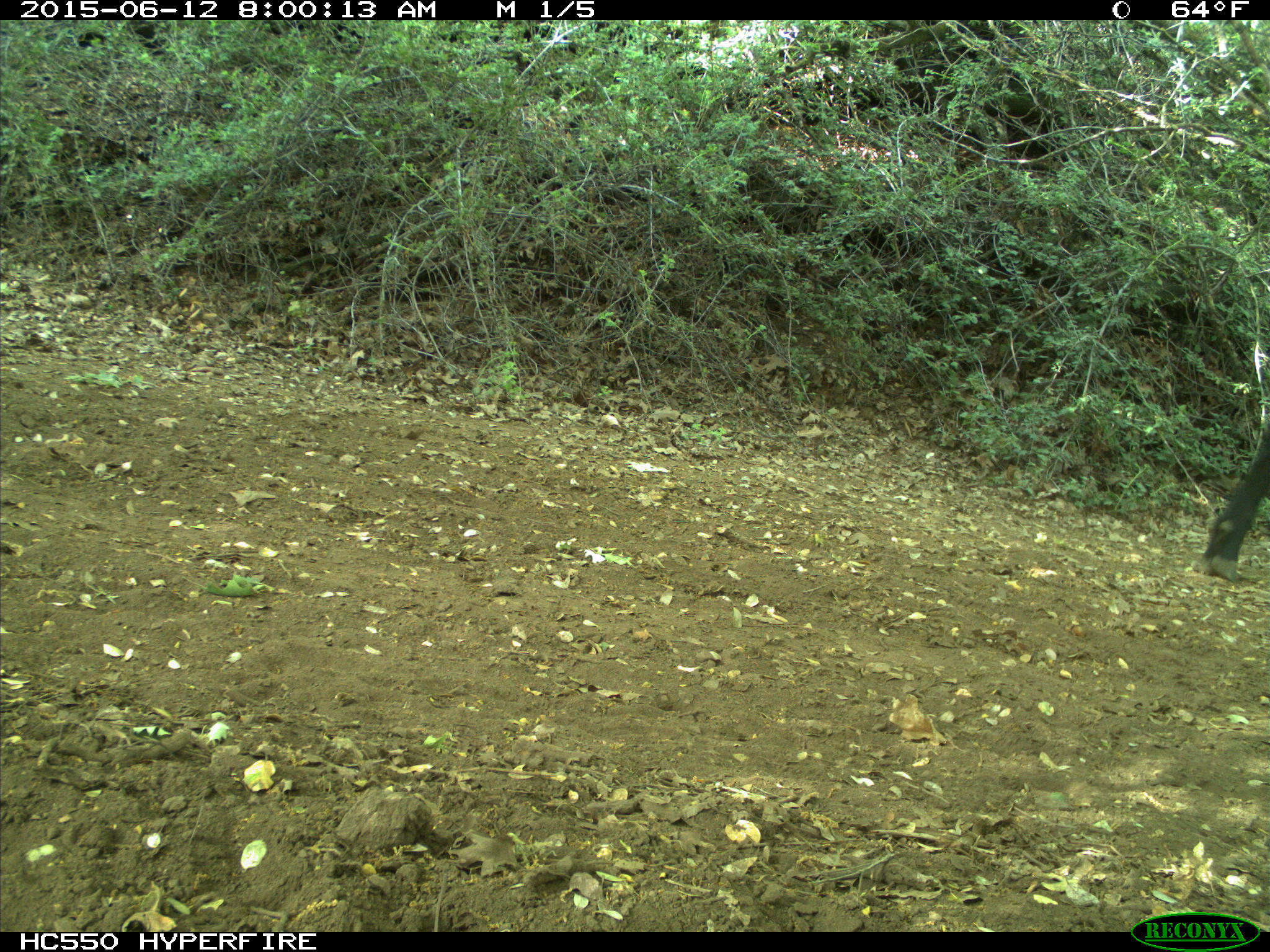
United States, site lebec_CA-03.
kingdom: Animalia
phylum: Chordata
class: Mammalia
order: Artiodactyla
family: Bovidae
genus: Bos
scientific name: Bos taurus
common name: domestic cow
Bos taurus (domestic cow).